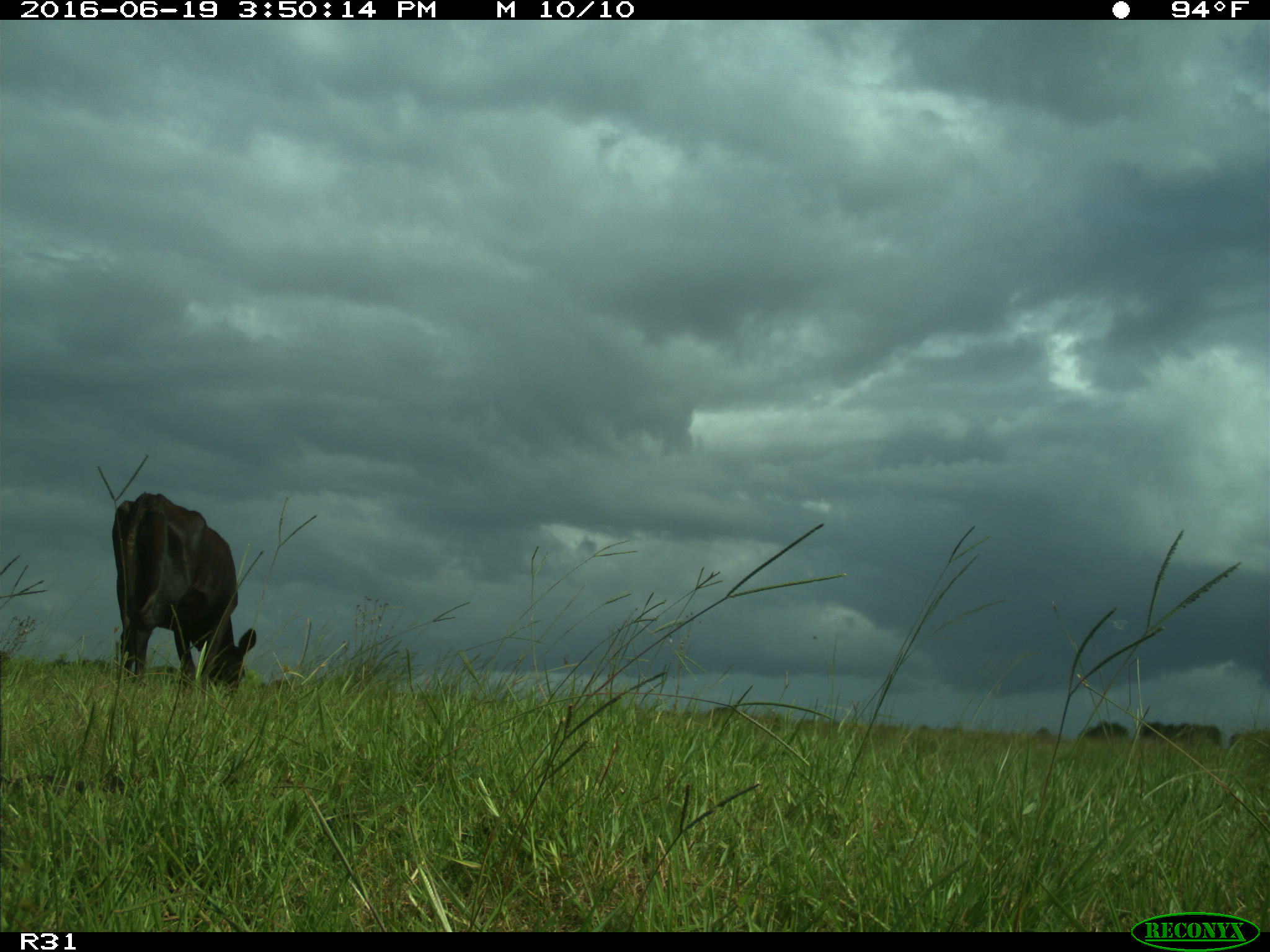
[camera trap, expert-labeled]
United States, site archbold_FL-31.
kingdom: Animalia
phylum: Chordata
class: Mammalia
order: Artiodactyla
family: Bovidae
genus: Bos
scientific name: Bos taurus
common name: domestic cow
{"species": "Bos taurus (domestic cow)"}